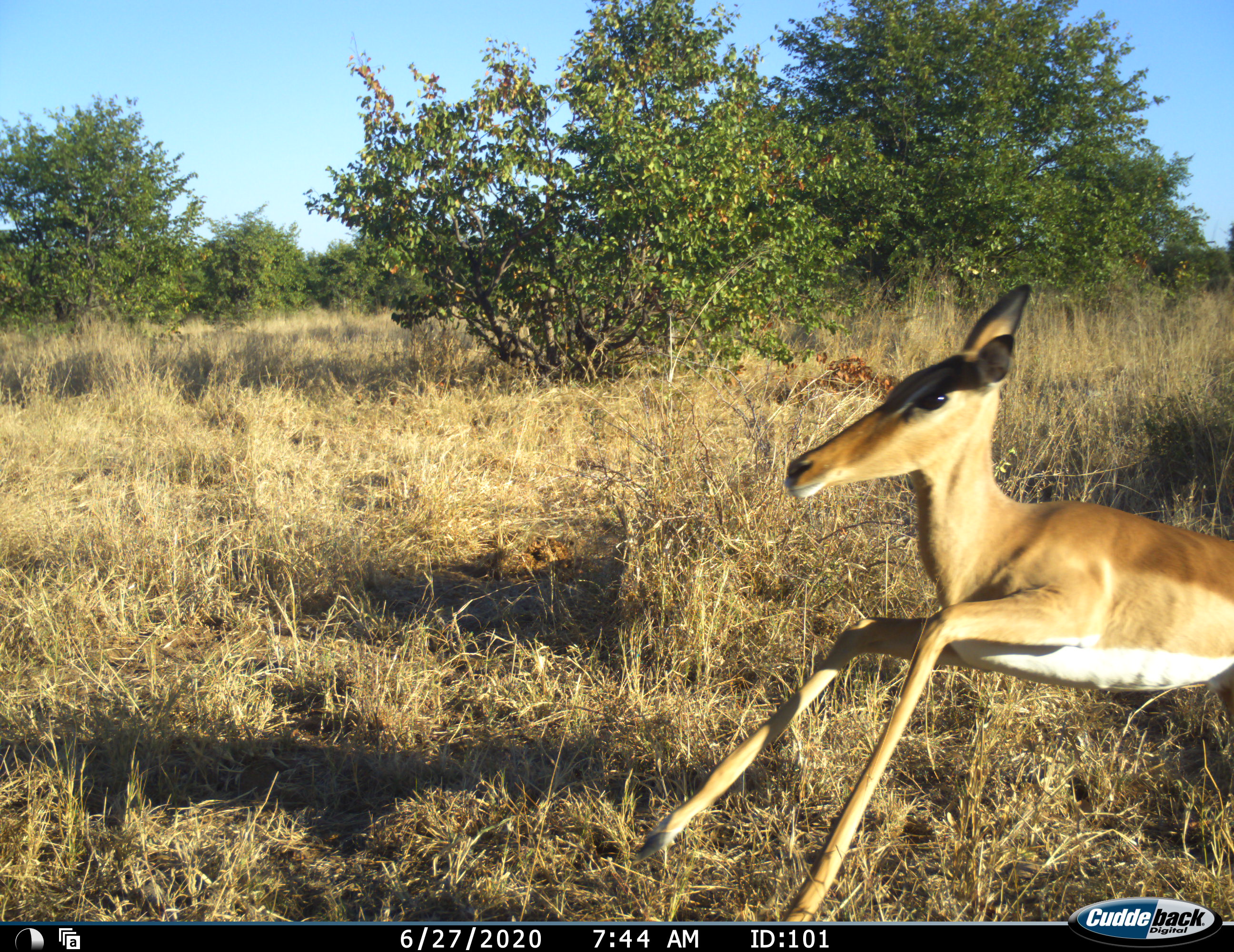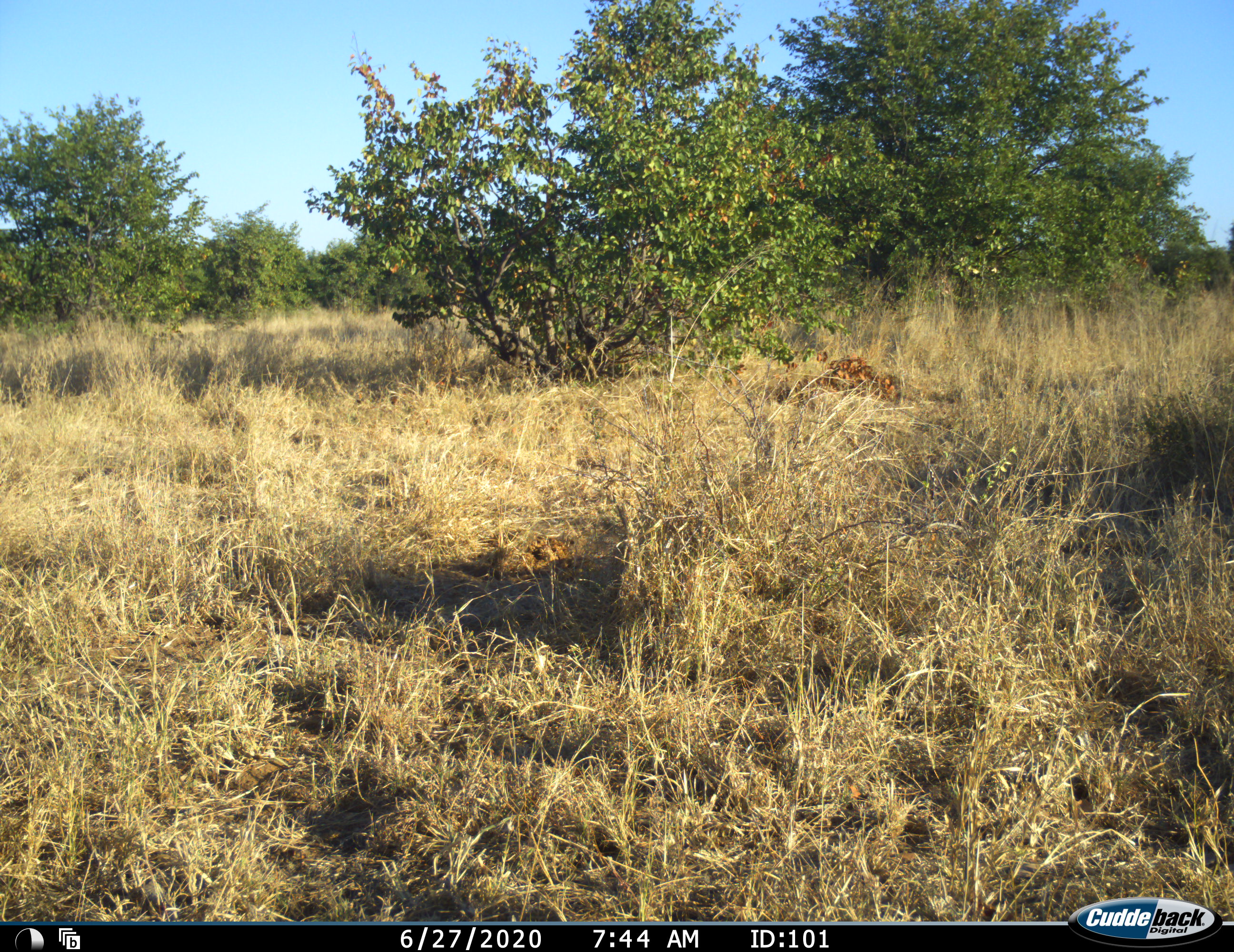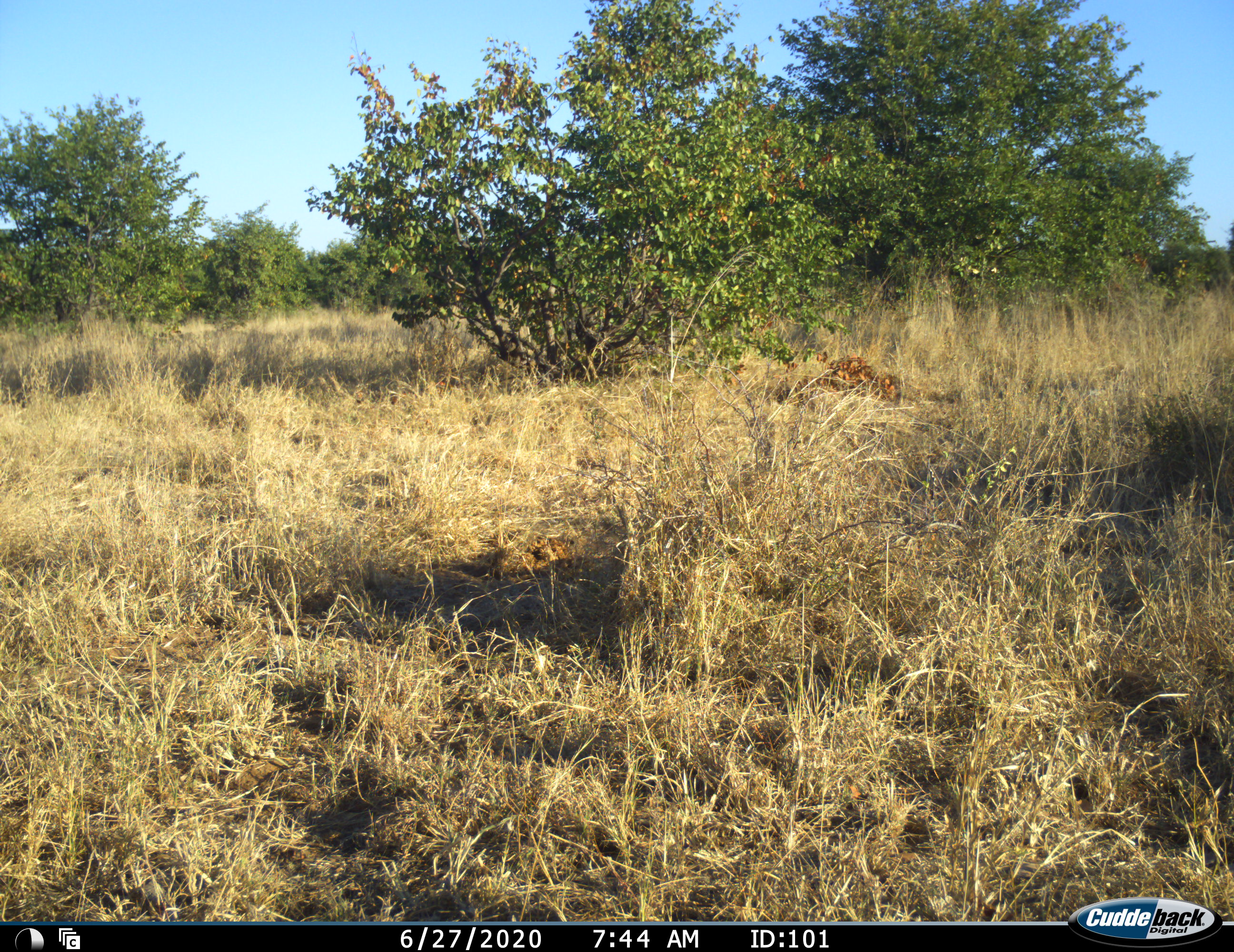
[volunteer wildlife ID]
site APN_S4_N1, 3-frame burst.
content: unidentified animal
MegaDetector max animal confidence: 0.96